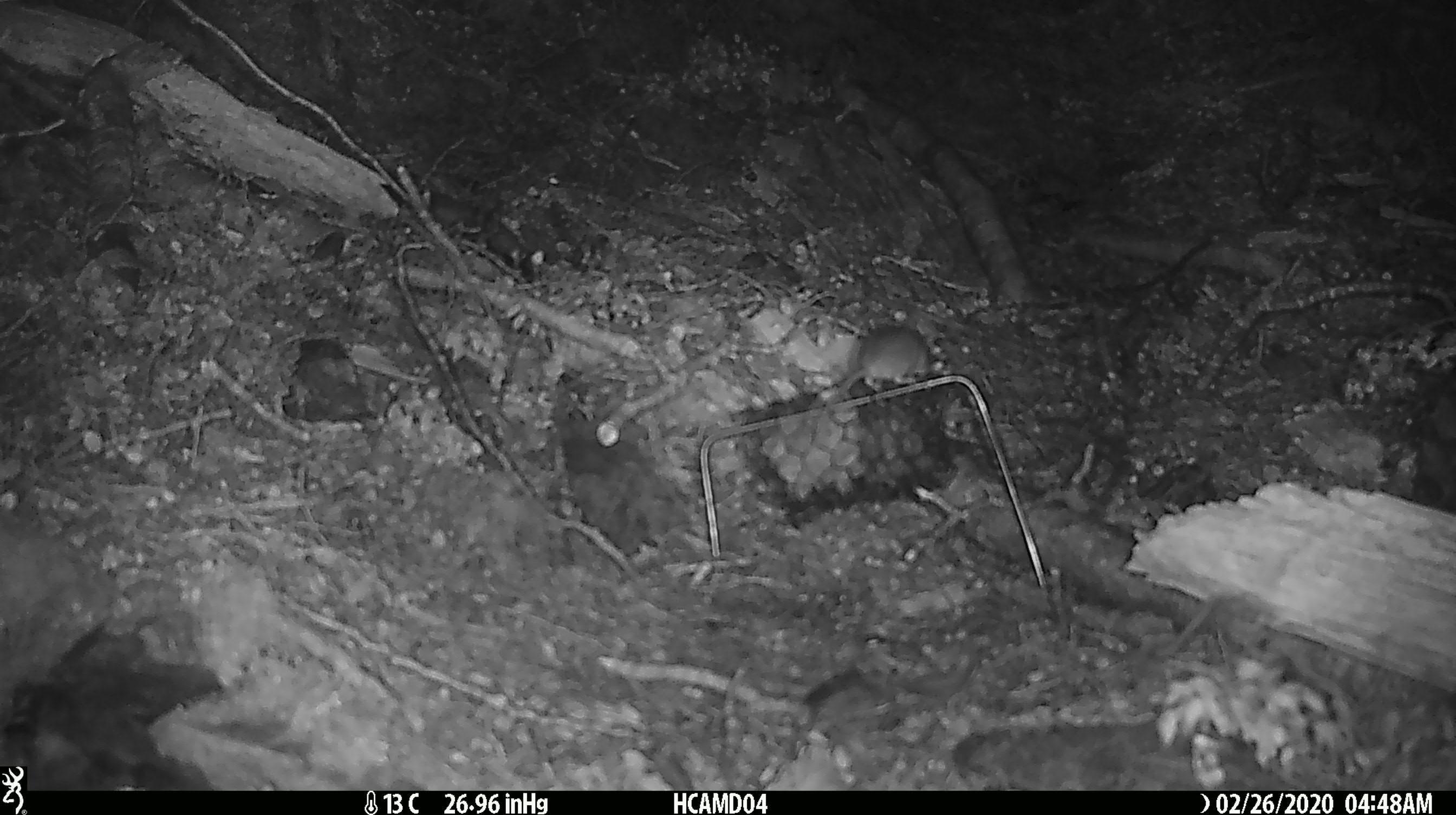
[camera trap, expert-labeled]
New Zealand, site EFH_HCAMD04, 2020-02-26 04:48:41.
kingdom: Animalia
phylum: Chordata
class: Mammalia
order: Rodentia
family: Muridae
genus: Mus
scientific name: Mus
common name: mouse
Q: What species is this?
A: Mouse (Mus).